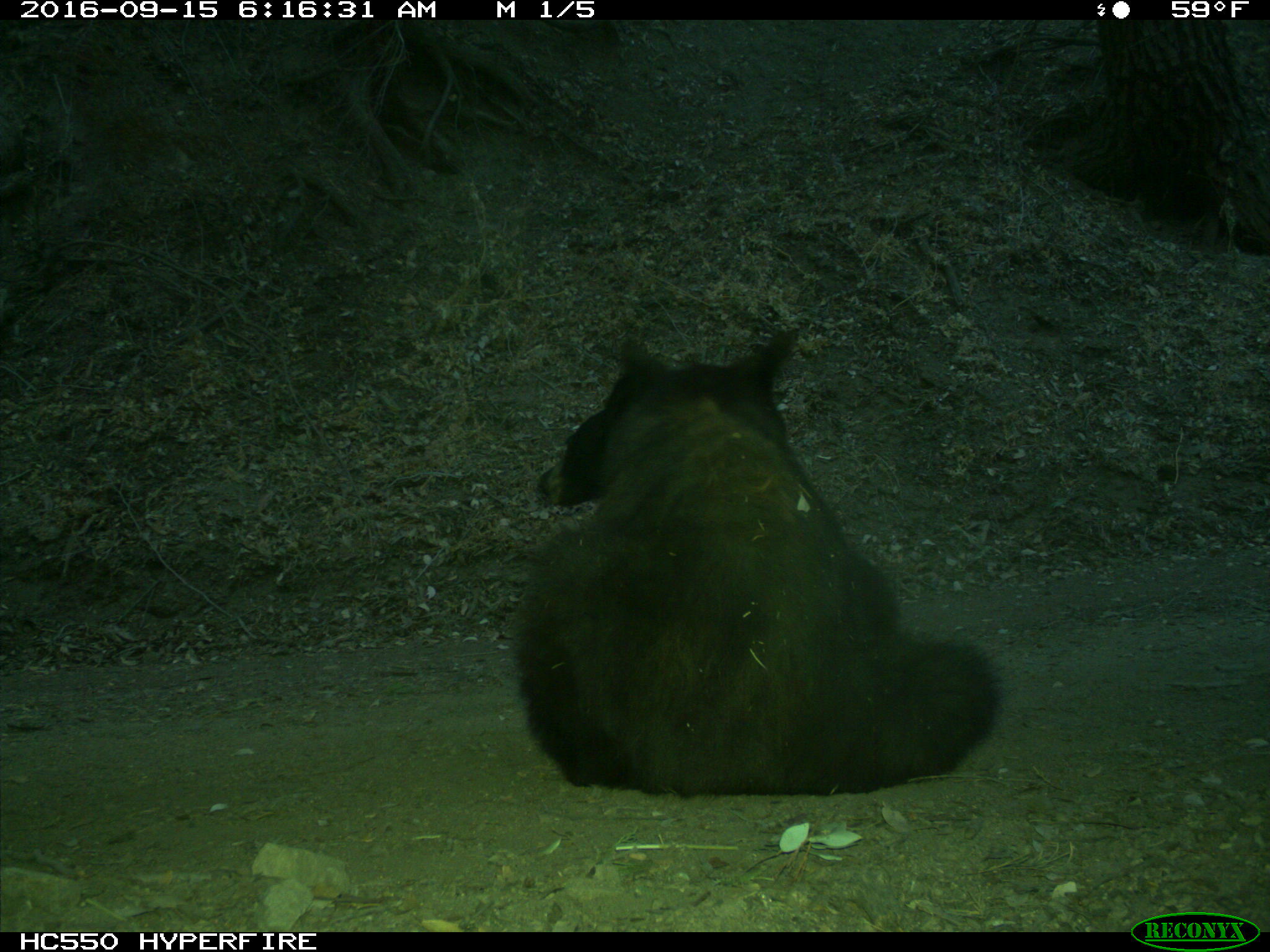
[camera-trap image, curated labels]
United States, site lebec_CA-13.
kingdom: Animalia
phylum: Chordata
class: Mammalia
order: Carnivora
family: Ursidae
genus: Ursus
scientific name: Ursus americanus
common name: american black bear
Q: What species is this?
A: Ursus americanus (american black bear).